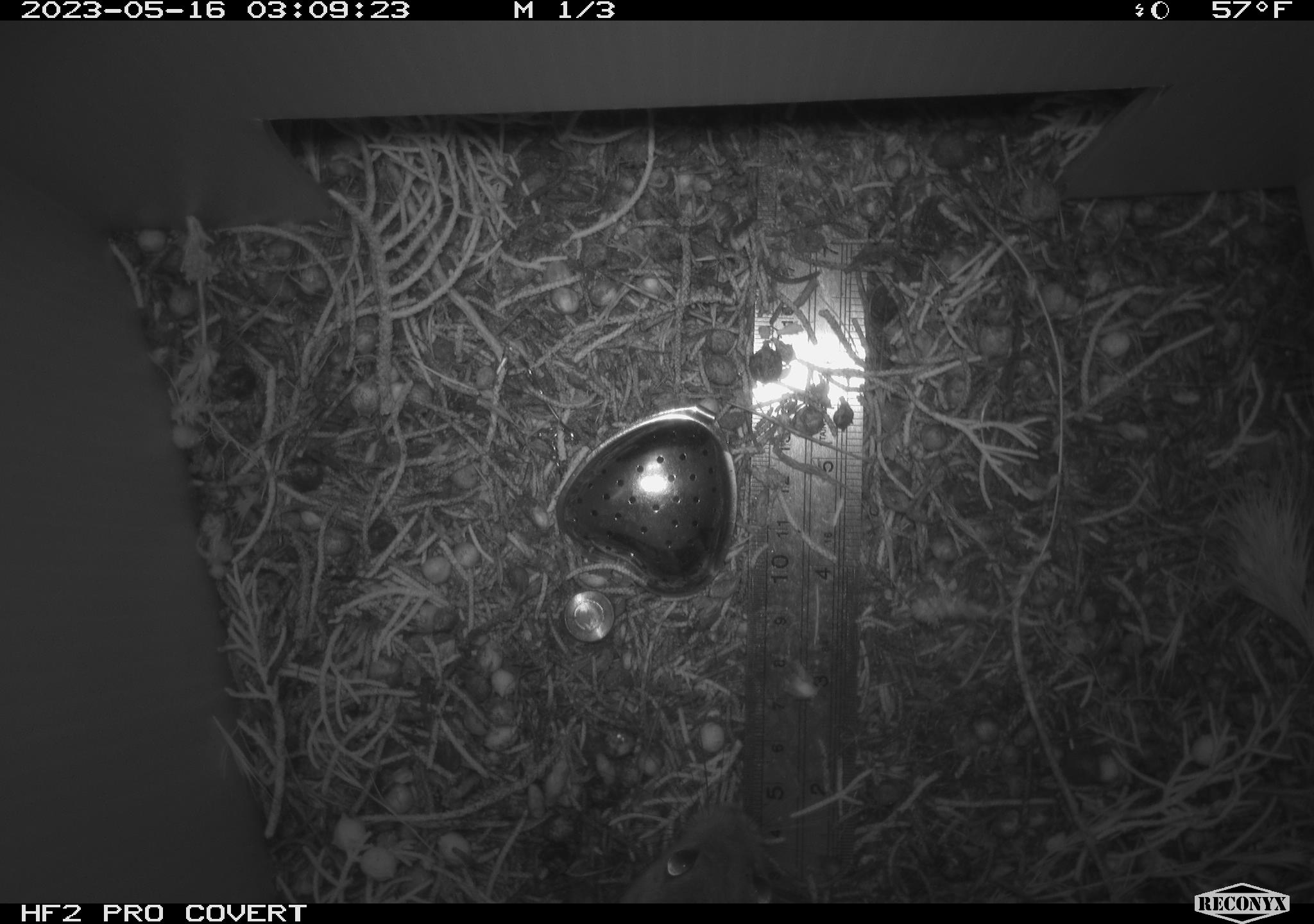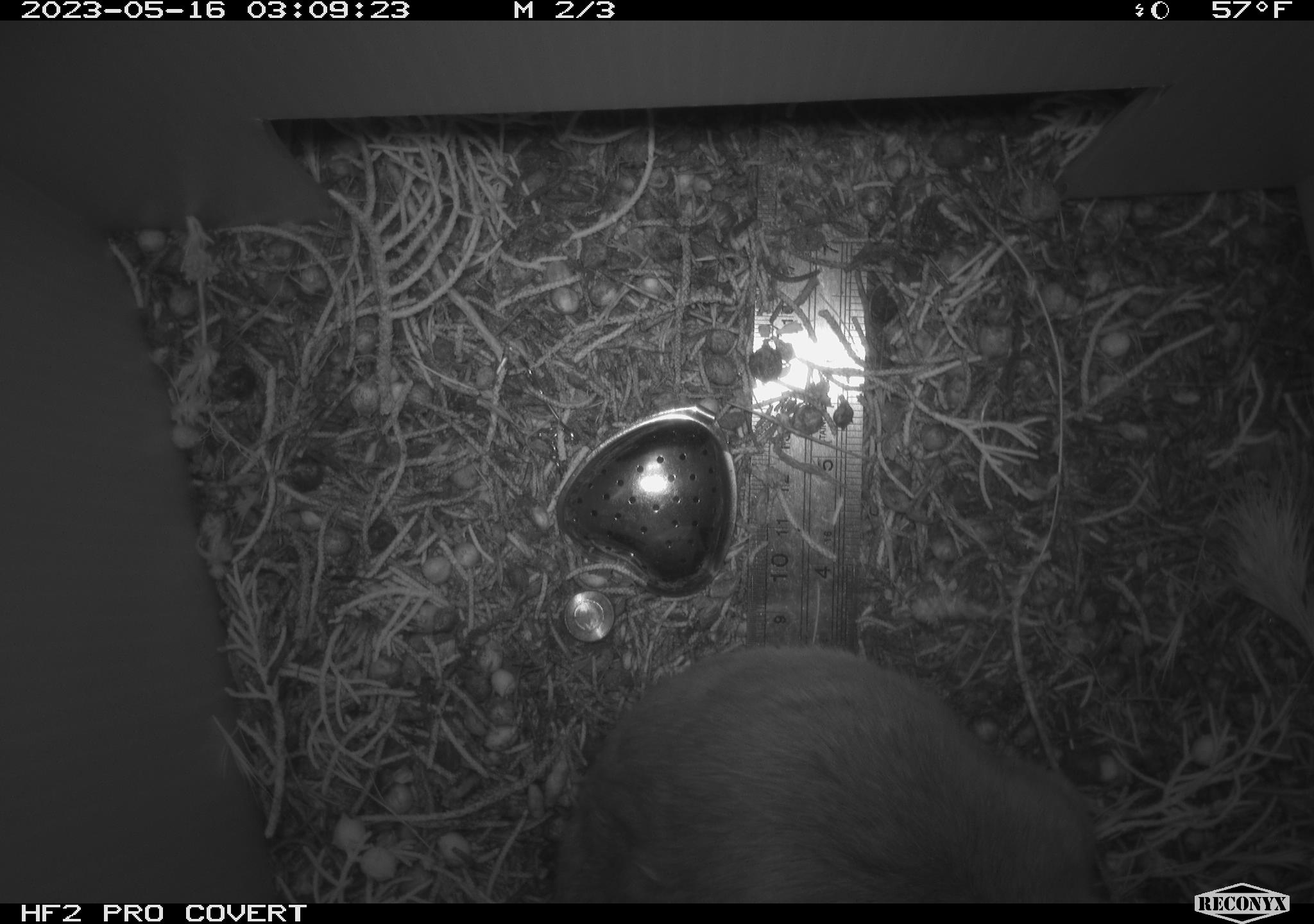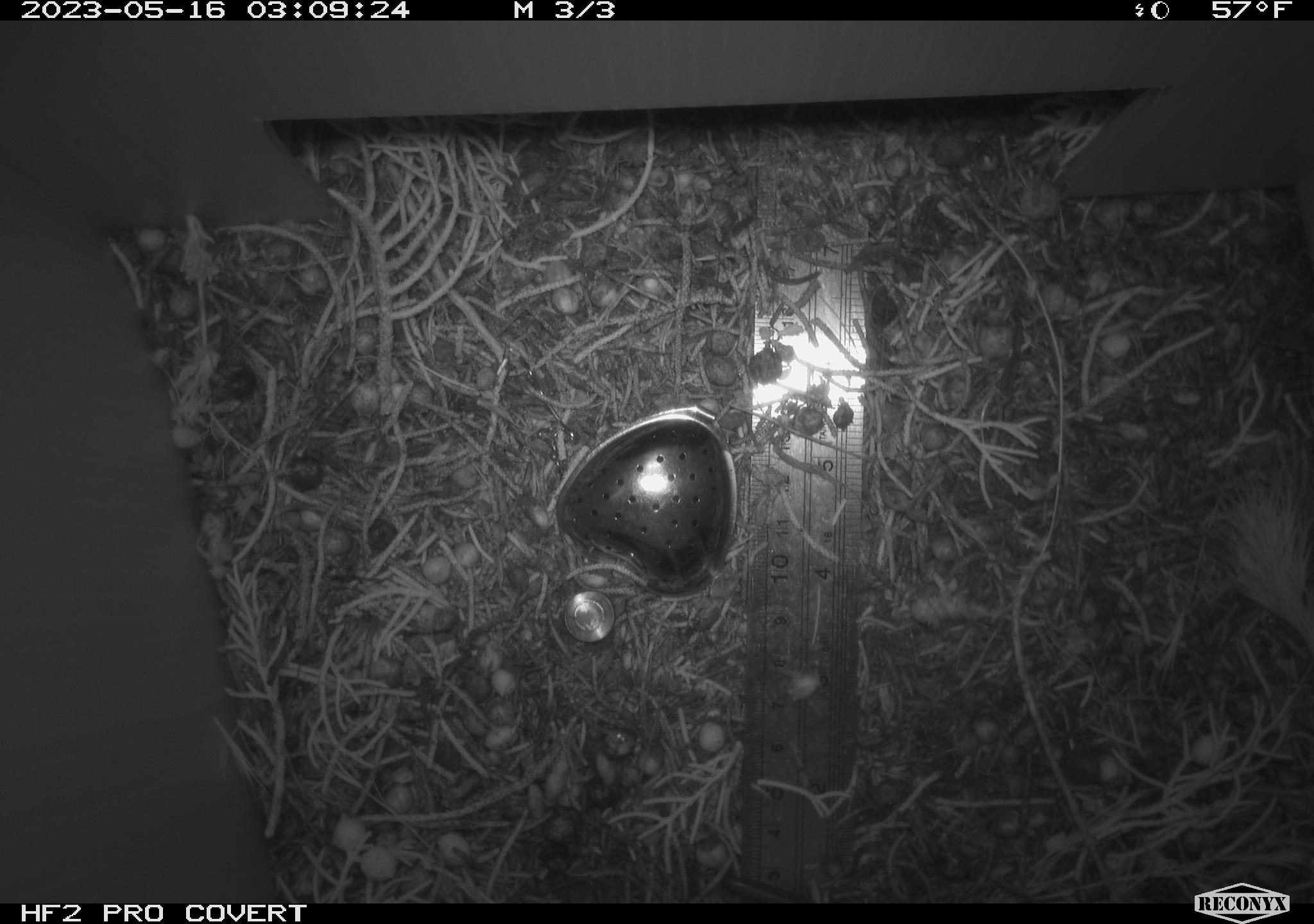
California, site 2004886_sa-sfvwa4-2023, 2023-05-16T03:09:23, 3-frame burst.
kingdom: Animalia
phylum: Chordata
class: Mammalia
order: Rodentia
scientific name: Rodentia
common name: mouse species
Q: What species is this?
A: Mouse species (Rodentia).